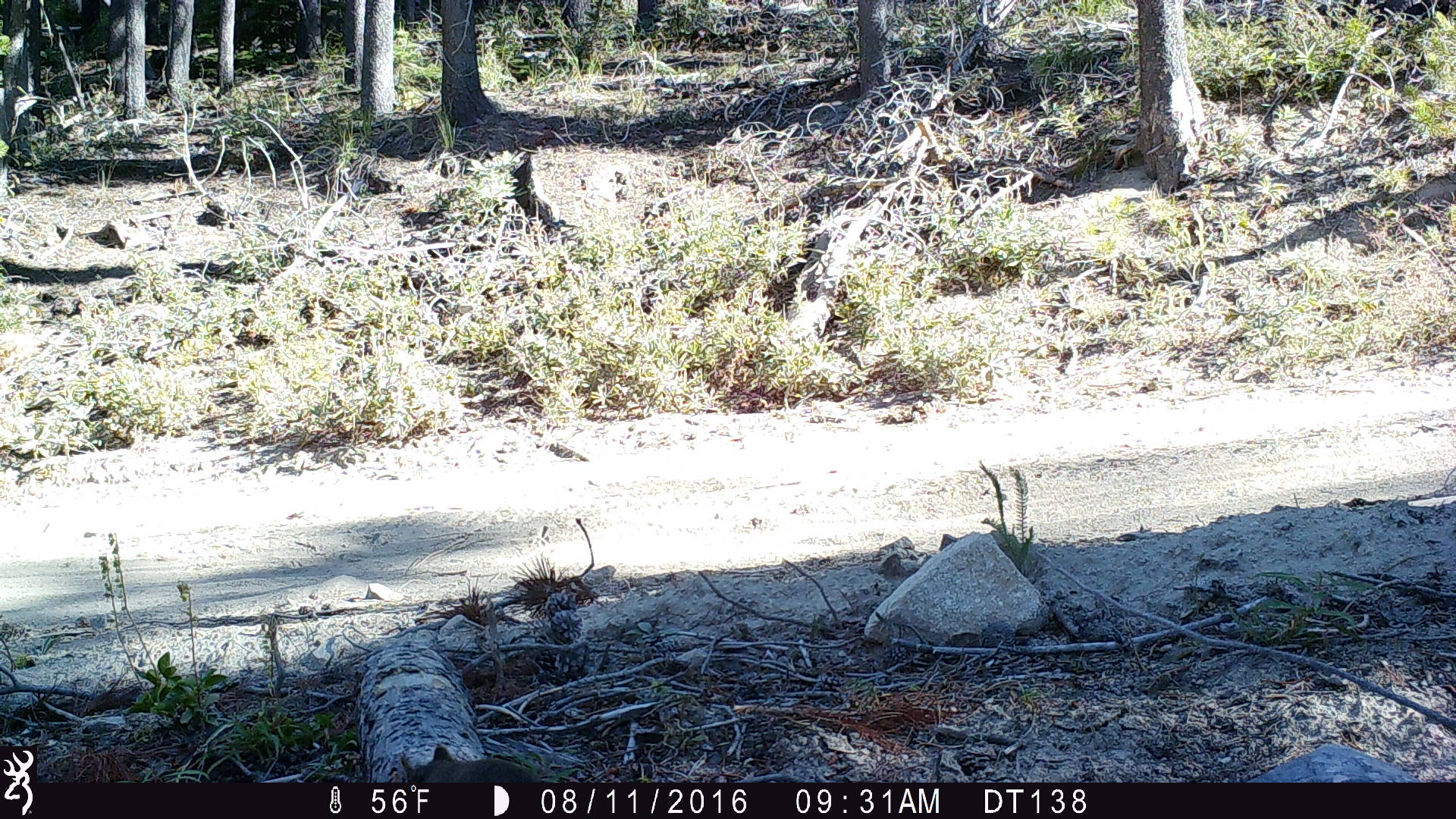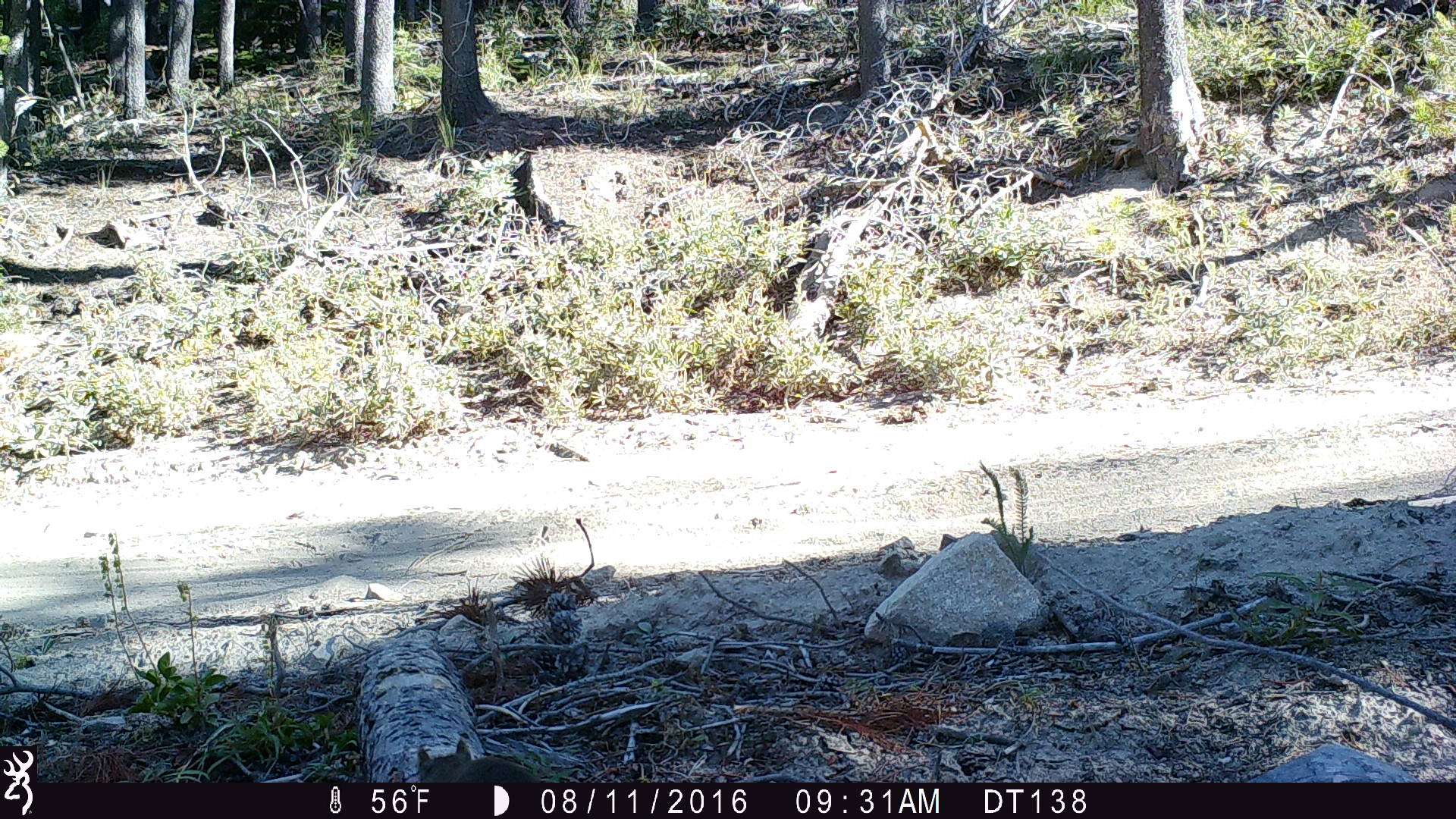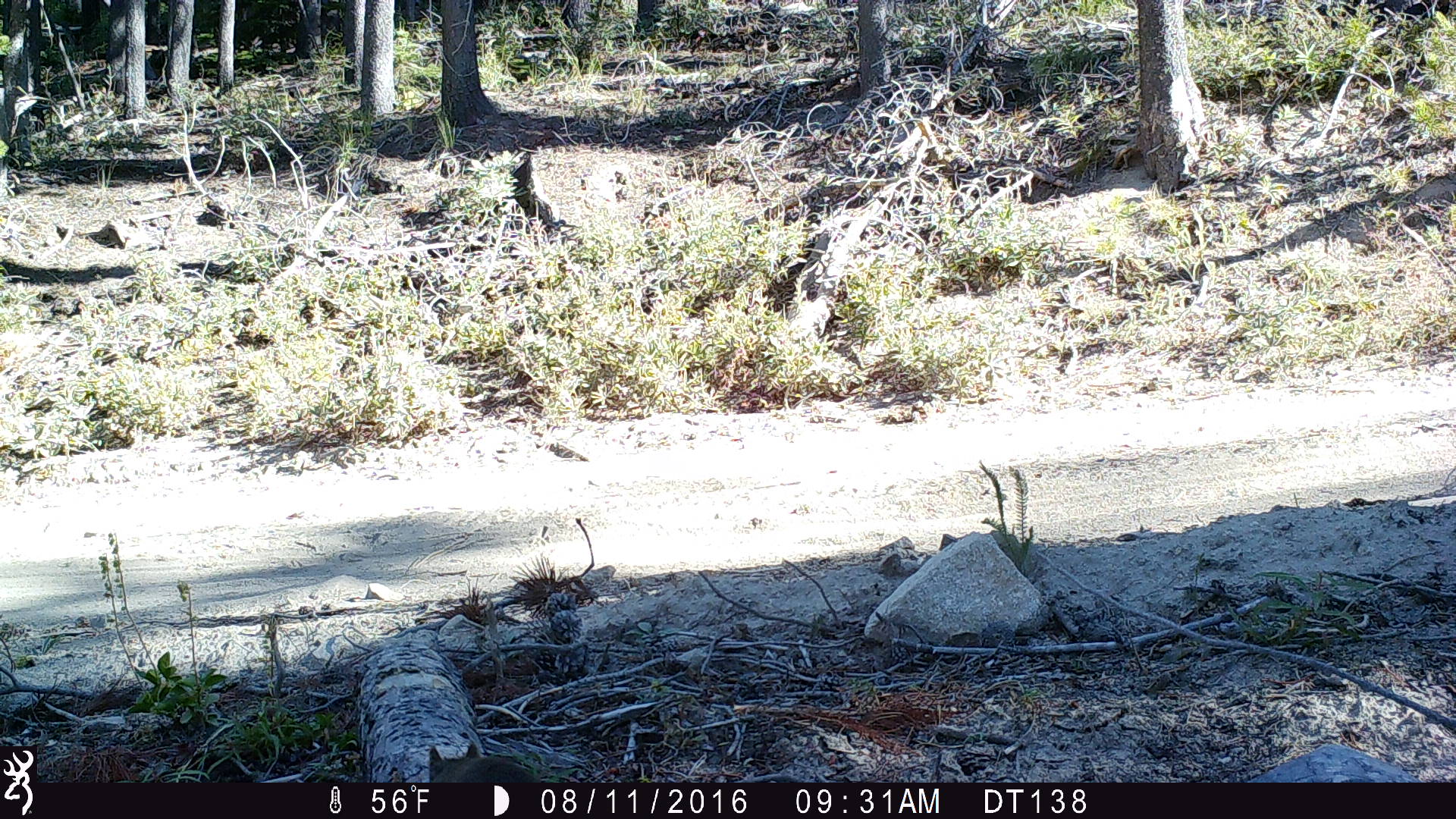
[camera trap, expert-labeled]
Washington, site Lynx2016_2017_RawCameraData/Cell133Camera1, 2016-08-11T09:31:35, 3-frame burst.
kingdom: Animalia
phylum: Chordata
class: Mammalia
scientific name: Mammalia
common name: small mammal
Small mammal (Mammalia). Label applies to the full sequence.